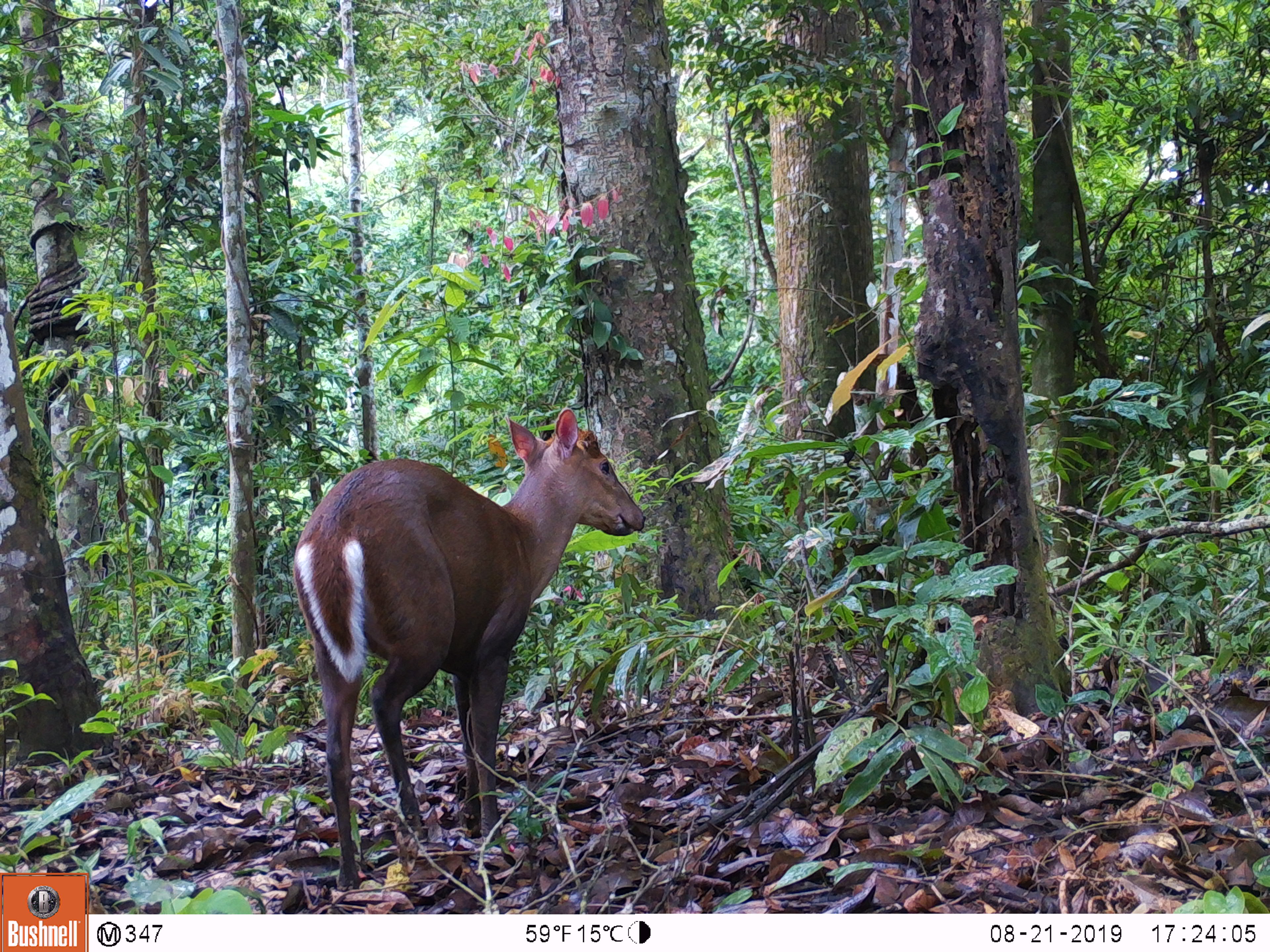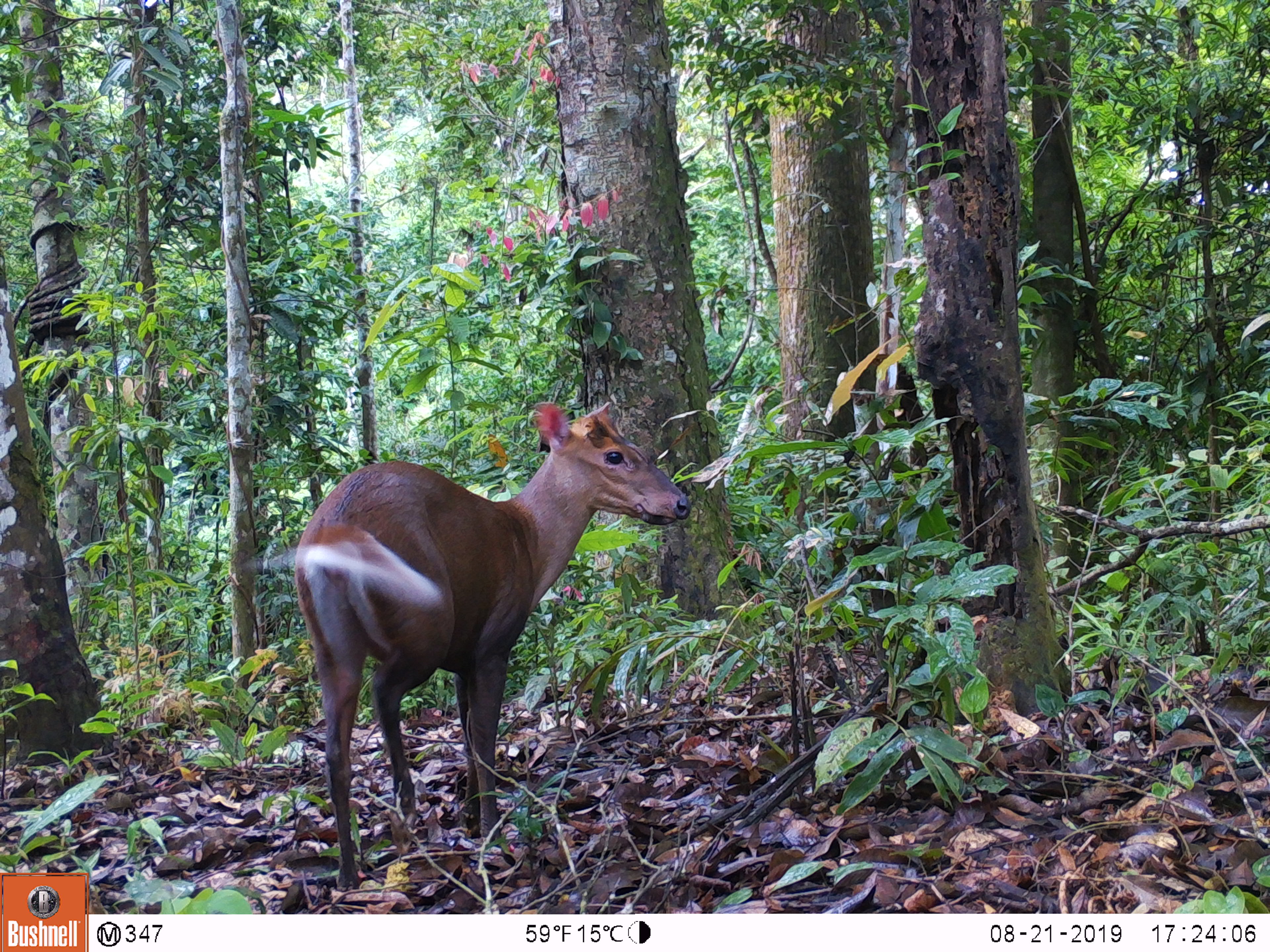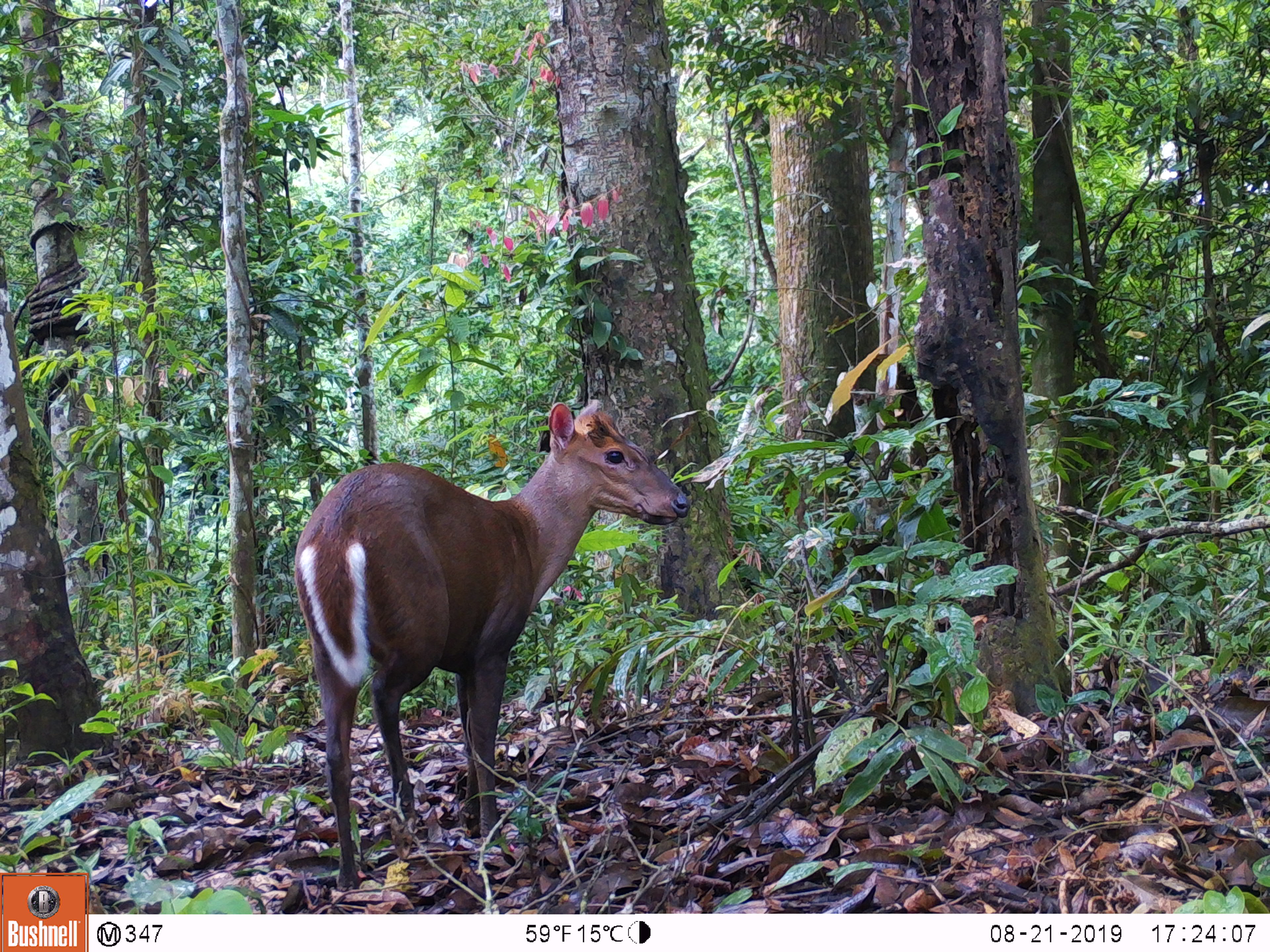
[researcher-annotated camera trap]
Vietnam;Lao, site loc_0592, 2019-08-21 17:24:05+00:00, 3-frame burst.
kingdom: Animalia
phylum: Chordata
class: Mammalia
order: Artiodactyla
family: Cervidae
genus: Muntiacus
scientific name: Muntiacus rooseveltorum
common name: roosevelt's muntjac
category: roosevelts muntjac group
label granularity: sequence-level